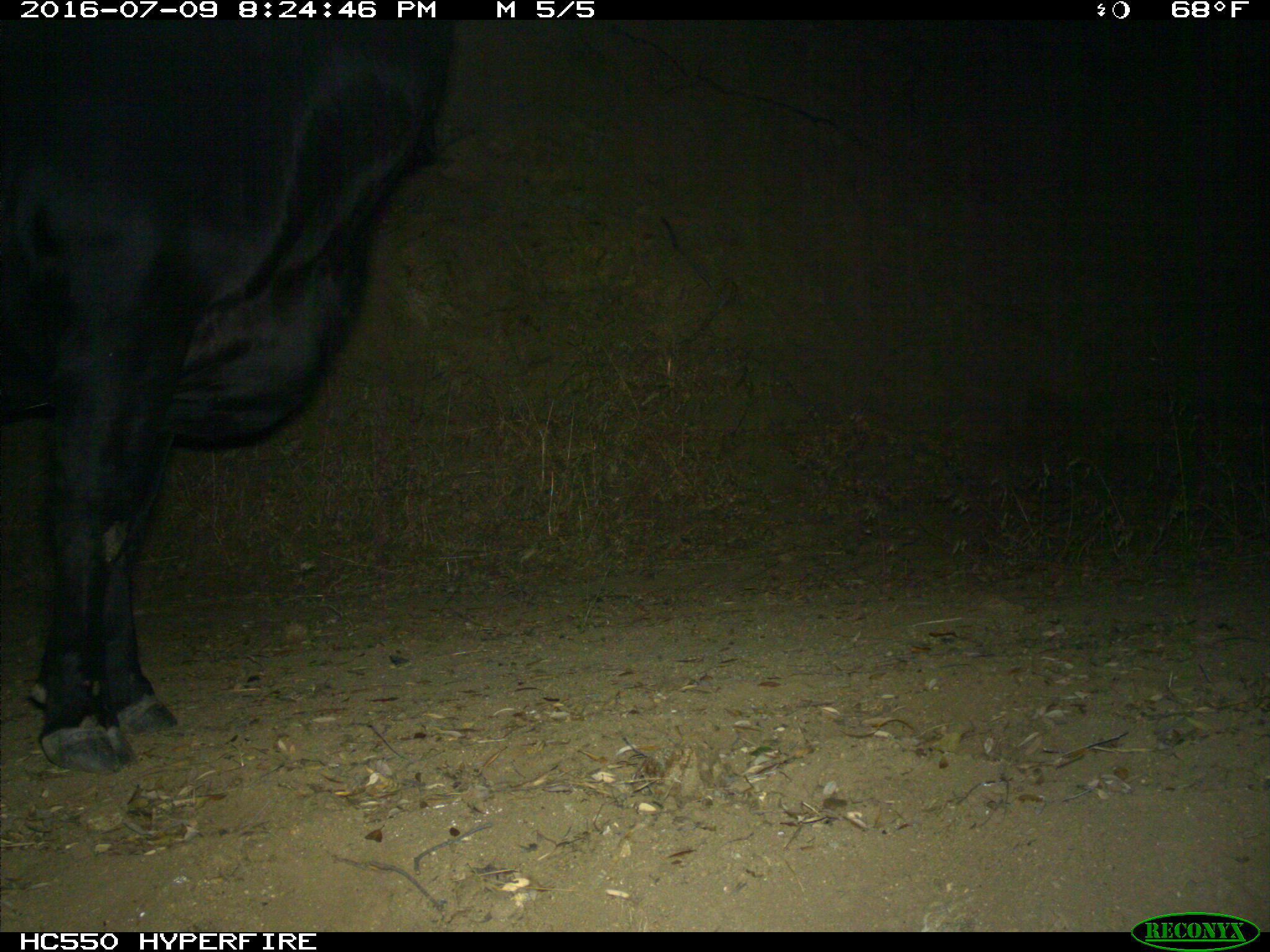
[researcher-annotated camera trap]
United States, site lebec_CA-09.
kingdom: Animalia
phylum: Chordata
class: Mammalia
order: Artiodactyla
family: Bovidae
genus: Bos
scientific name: Bos taurus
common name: domestic cow